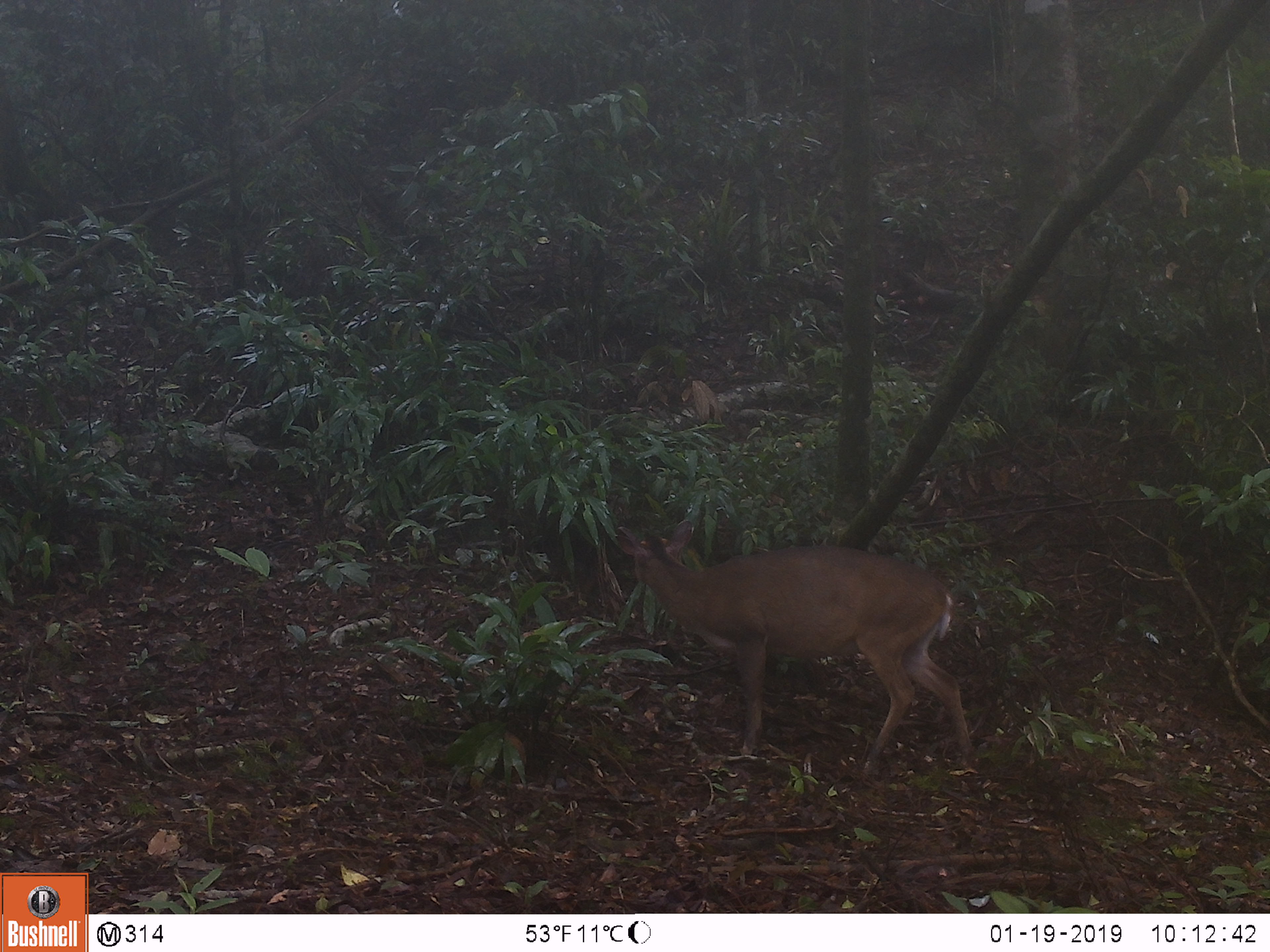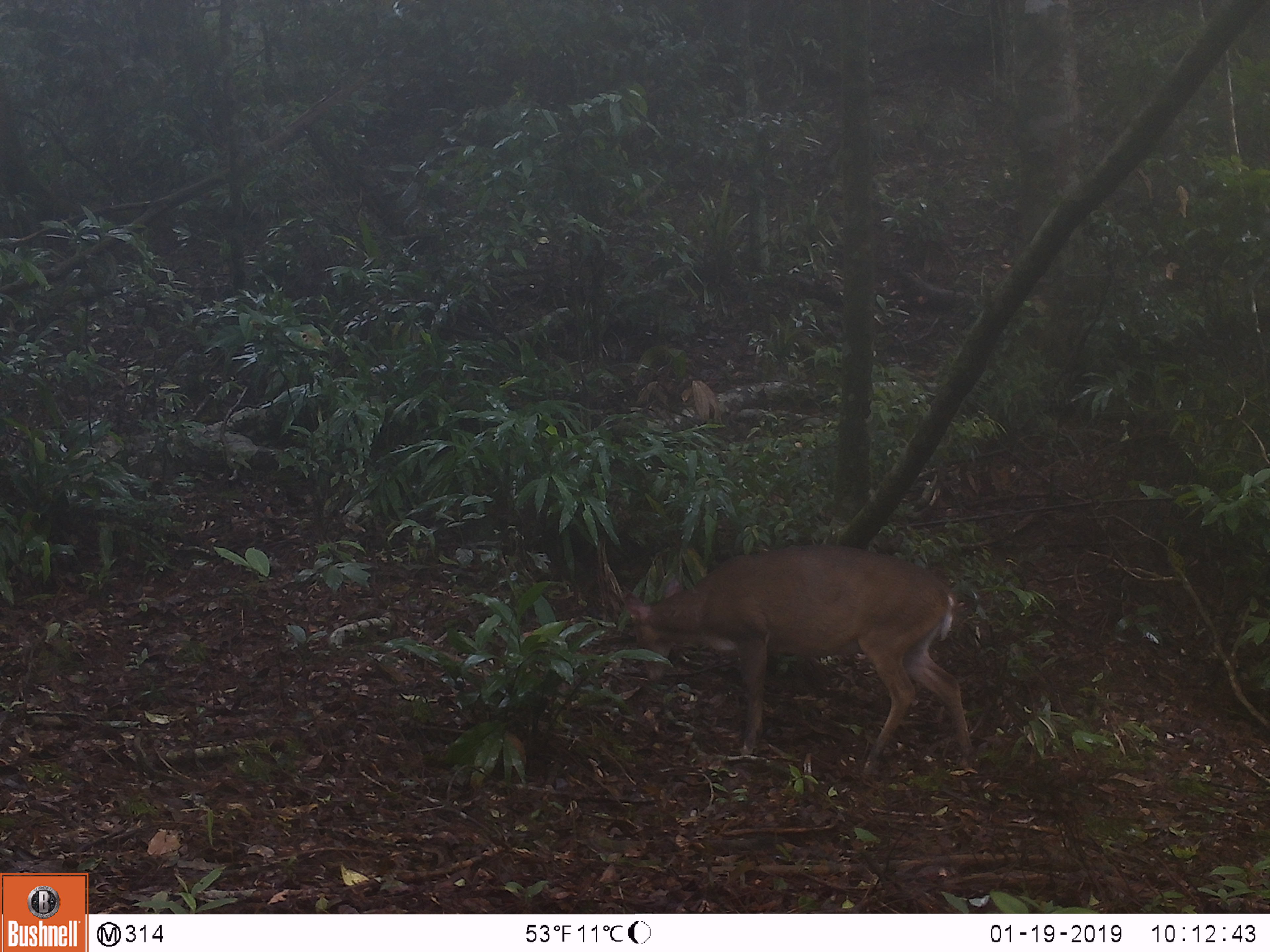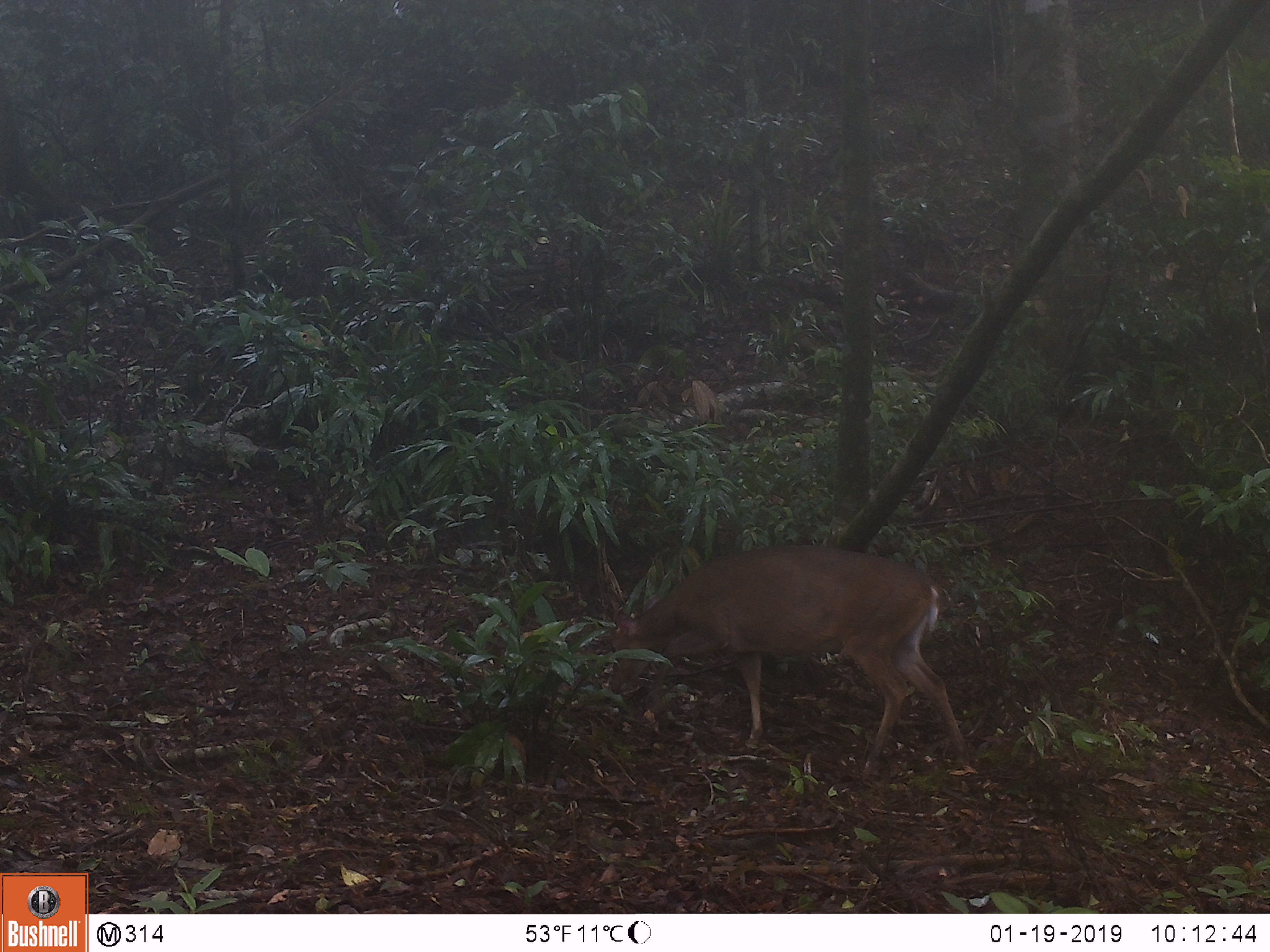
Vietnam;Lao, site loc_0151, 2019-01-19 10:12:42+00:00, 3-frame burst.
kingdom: Animalia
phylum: Chordata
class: Mammalia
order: Artiodactyla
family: Cervidae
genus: Muntiacus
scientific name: Muntiacus vuquangensis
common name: large-antlered muntjac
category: large antlered muntjac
Large antlered muntjac (large-antlered muntjac) (Muntiacus vuquangensis). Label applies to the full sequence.